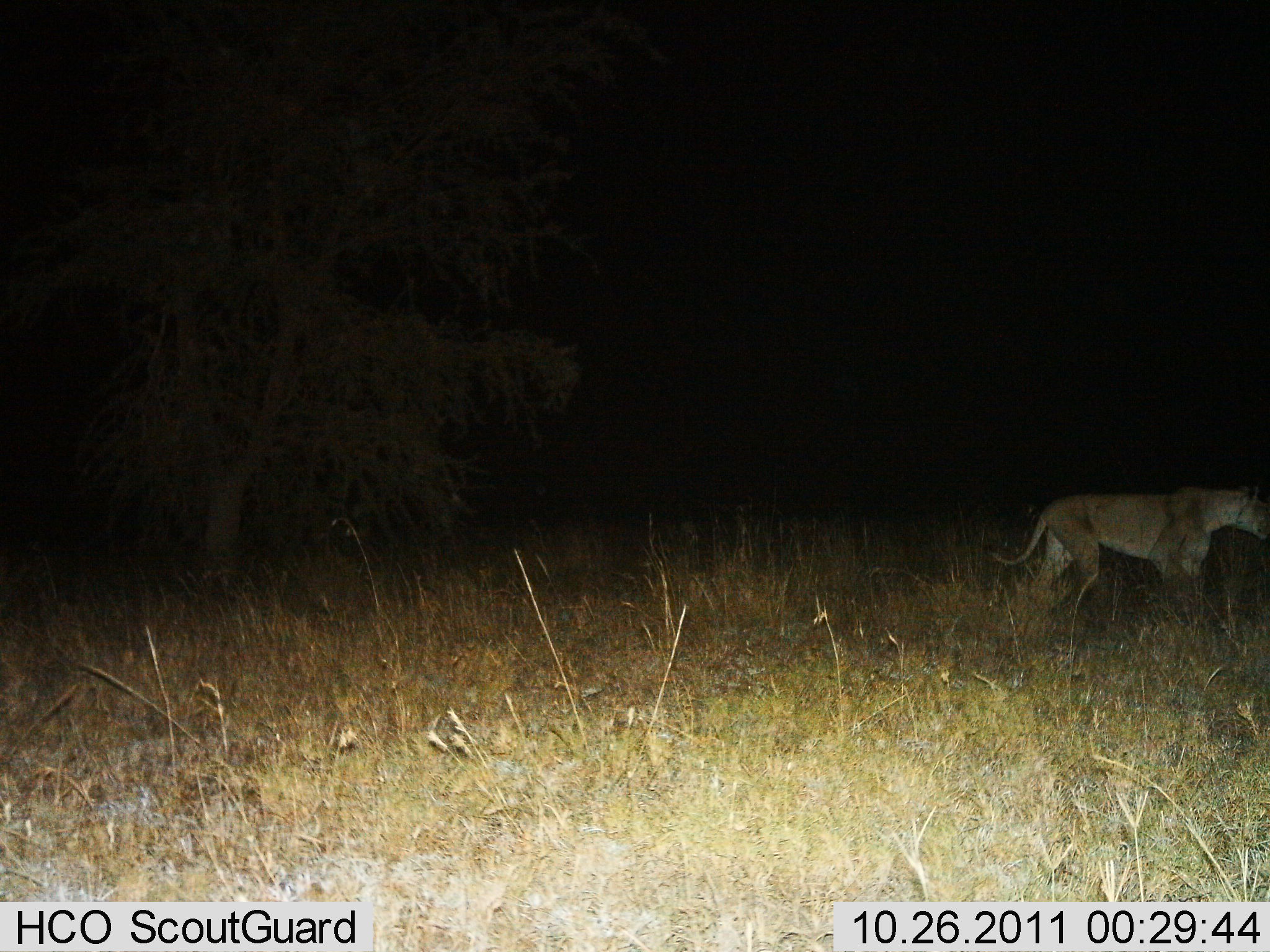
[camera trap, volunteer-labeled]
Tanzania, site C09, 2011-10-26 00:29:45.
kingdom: Animalia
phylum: Chordata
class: Mammalia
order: Carnivora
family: Felidae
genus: Panthera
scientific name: Panthera leo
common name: lion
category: lionfemale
Lionfemale (lion) (Panthera leo), count 1. Behavior (volunteer vote fractions): standing 15%, resting 8%, moving 77%, interacting 0%. Young present (vote fraction): 0%. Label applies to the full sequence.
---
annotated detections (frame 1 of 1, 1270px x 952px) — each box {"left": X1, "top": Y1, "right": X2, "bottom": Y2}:
animal: {"left": 994, "top": 484, "right": 1268, "bottom": 642}